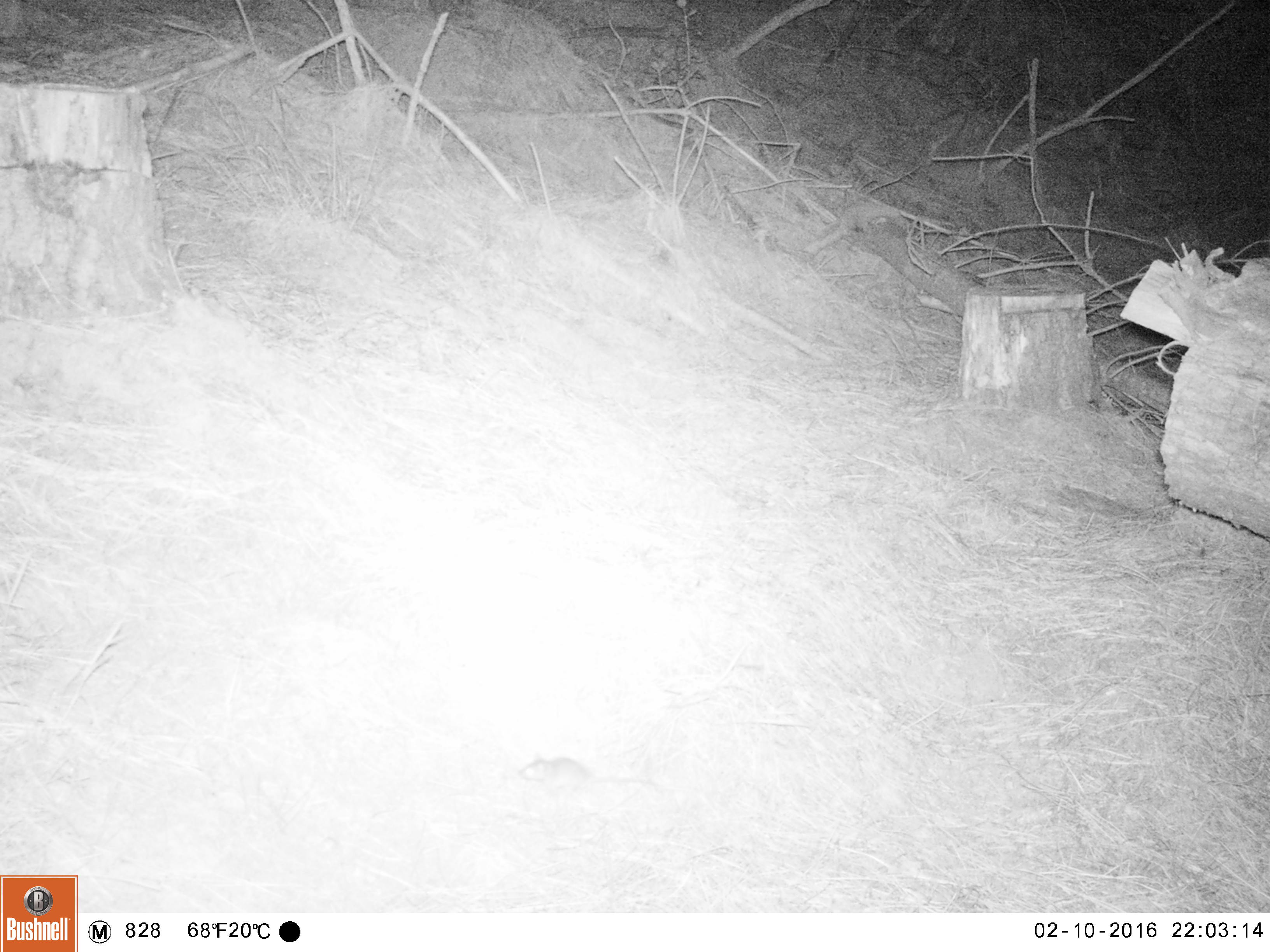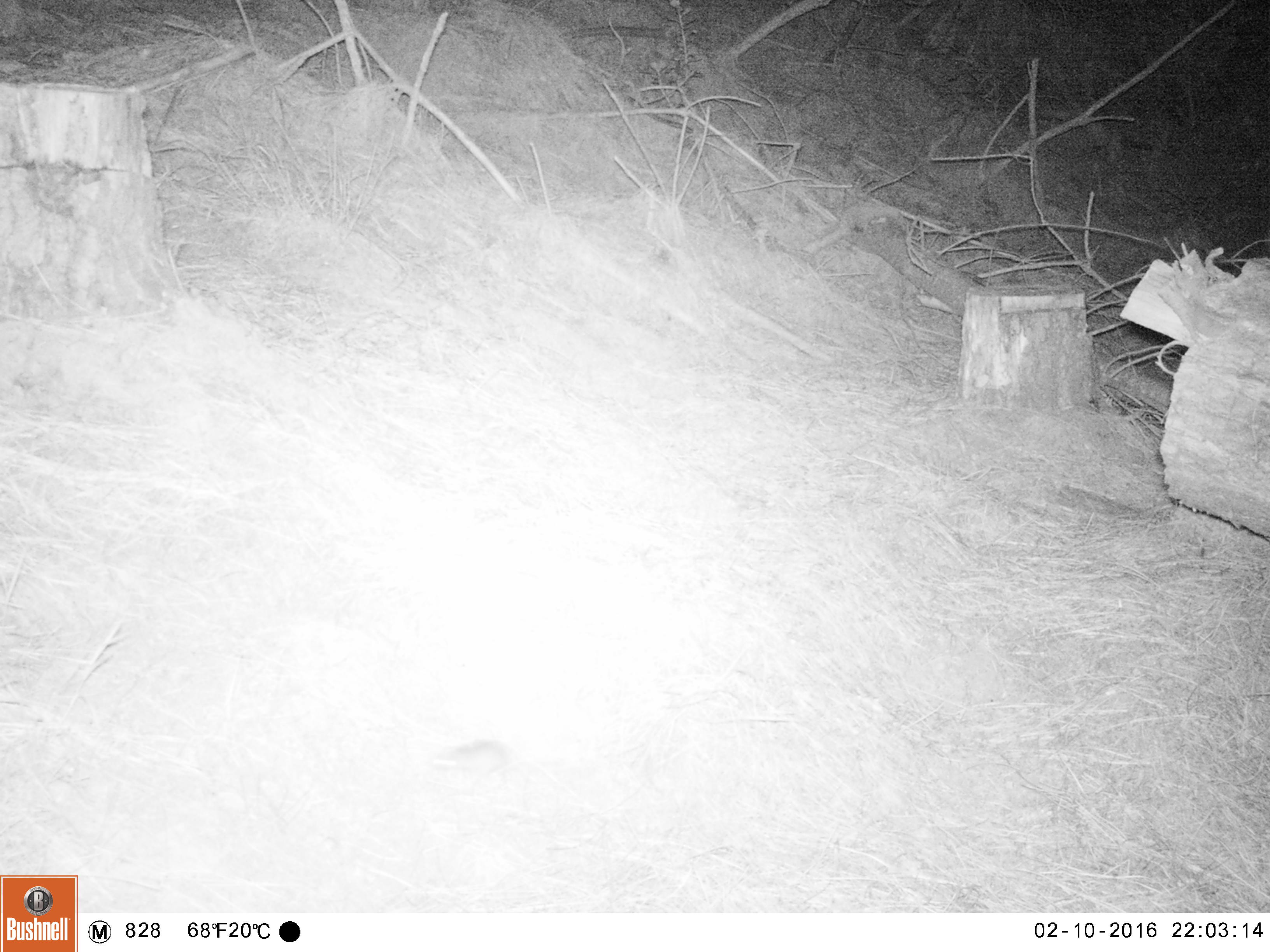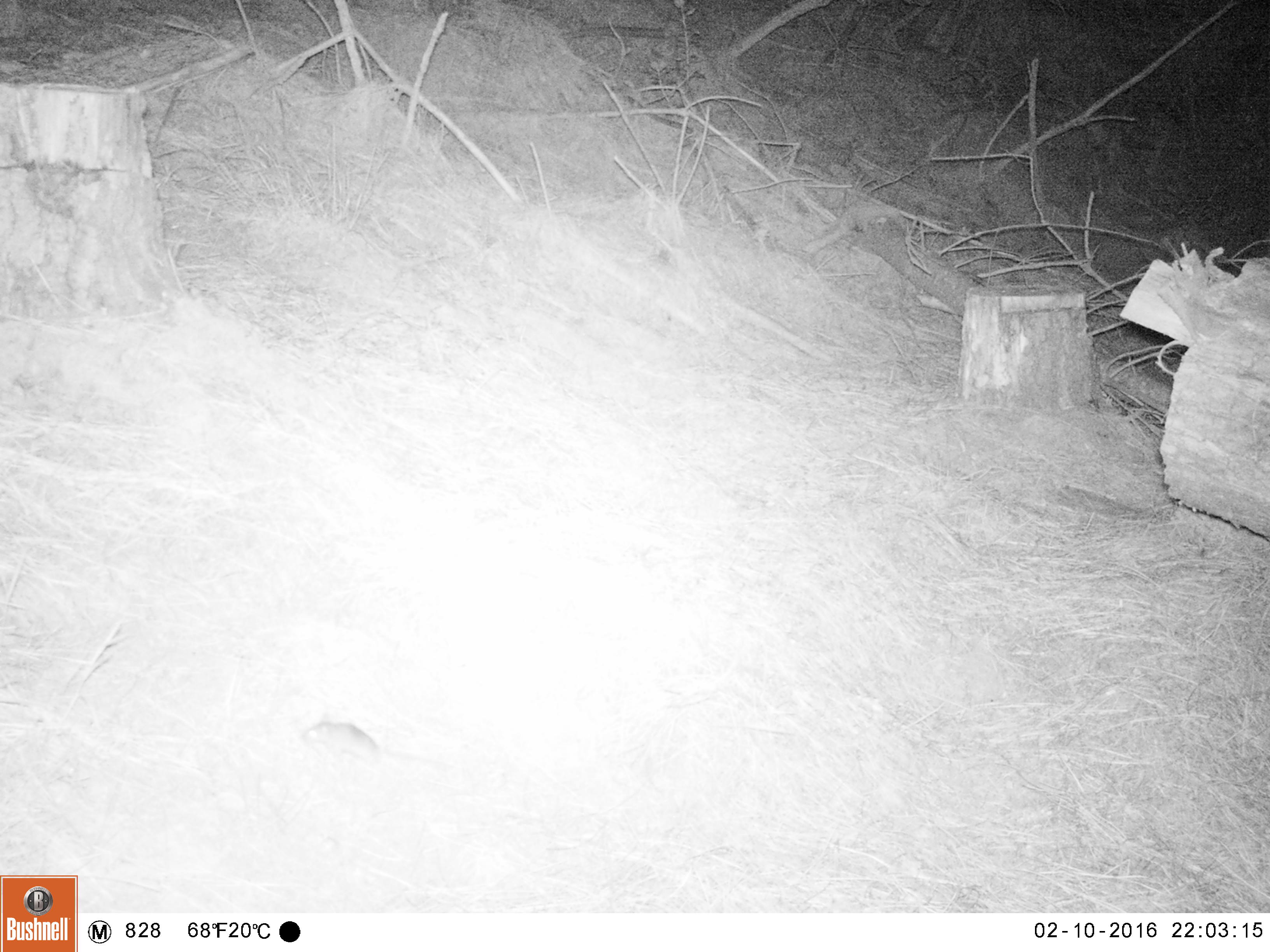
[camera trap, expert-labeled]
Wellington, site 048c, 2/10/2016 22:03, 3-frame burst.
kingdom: Animalia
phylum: Chordata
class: Mammalia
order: Rodentia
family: Muridae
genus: Rattus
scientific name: Rattus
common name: rat